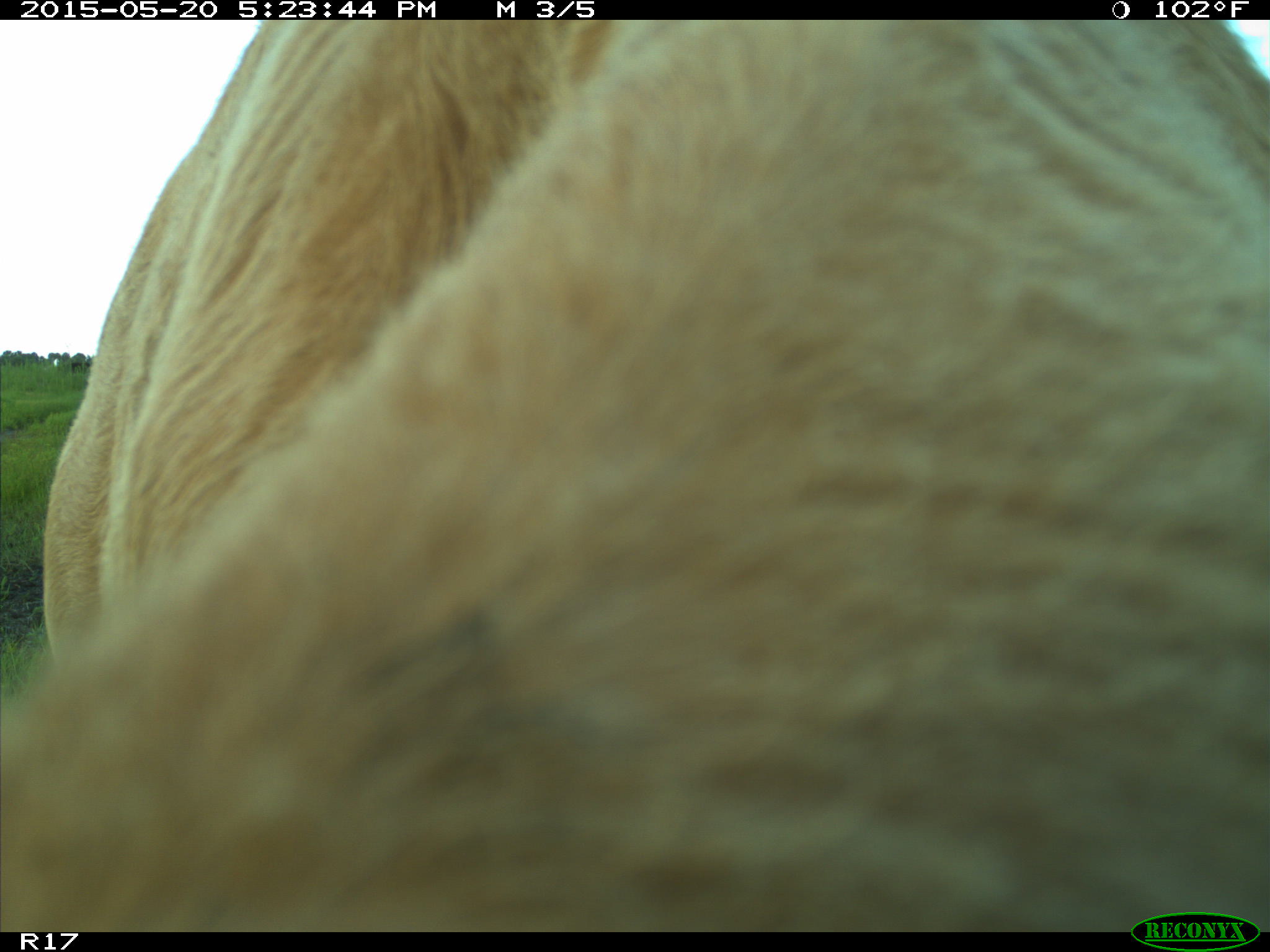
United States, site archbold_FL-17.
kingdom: Animalia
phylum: Chordata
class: Mammalia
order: Artiodactyla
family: Bovidae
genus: Bos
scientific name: Bos taurus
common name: domestic cow